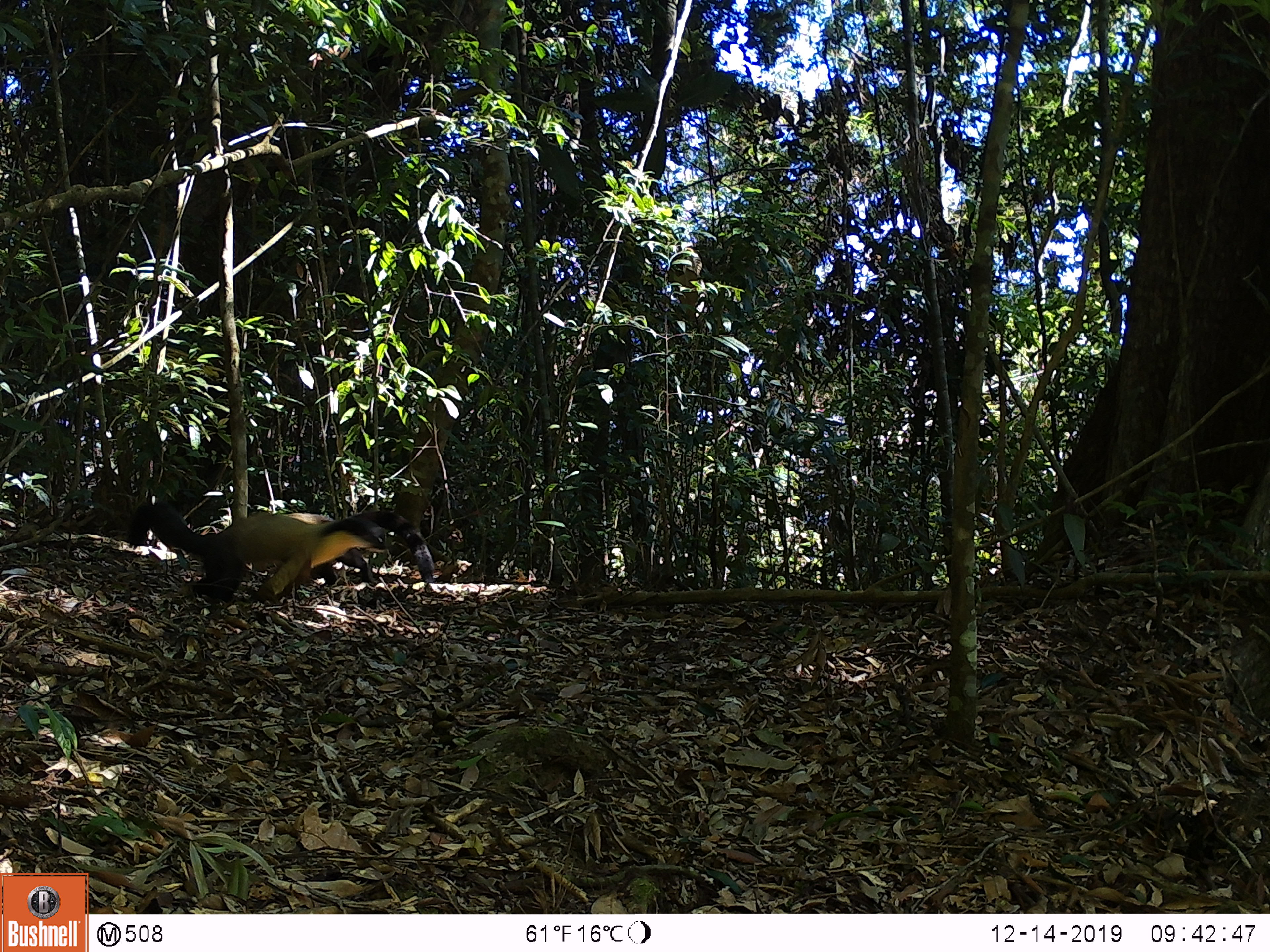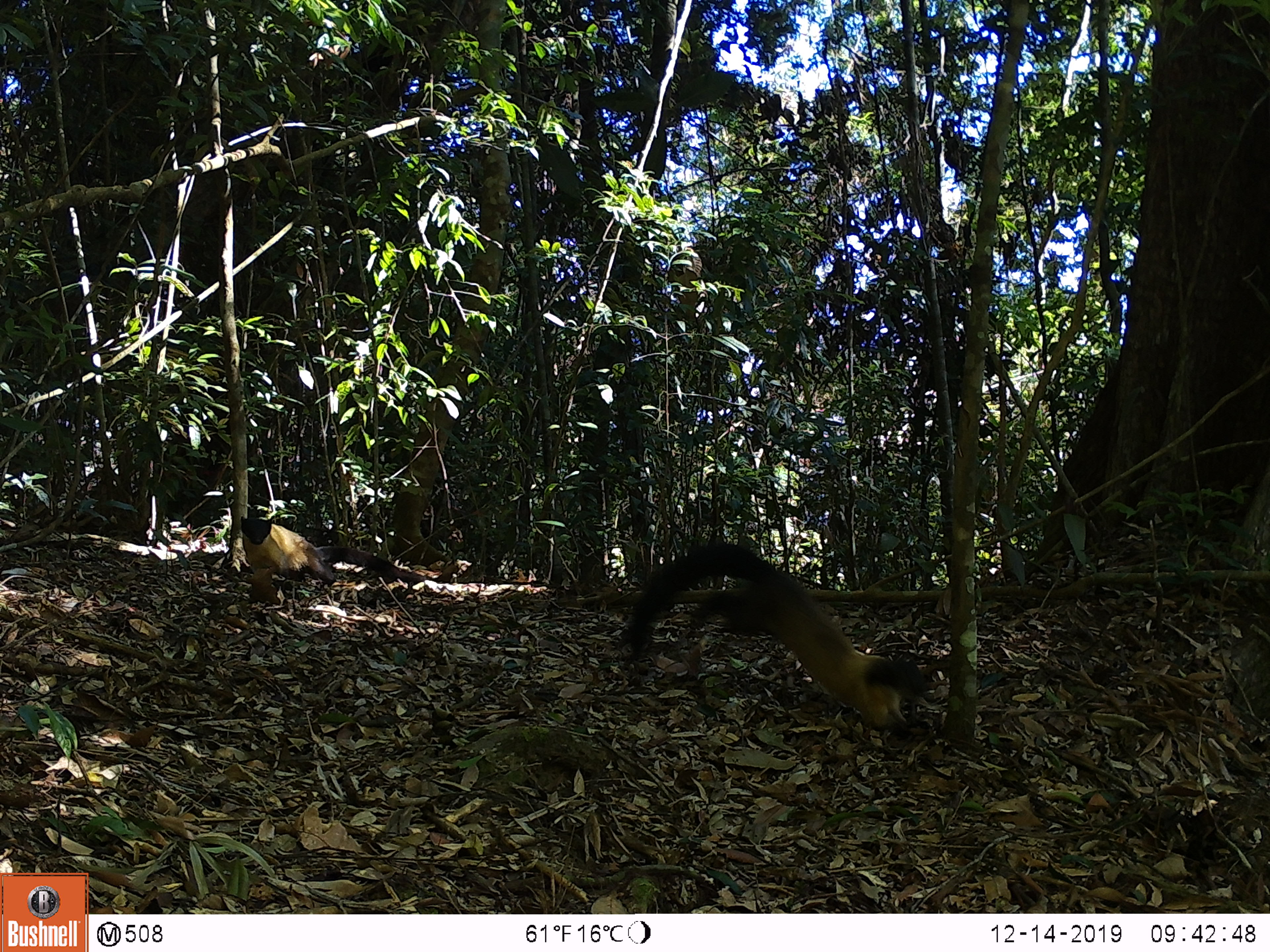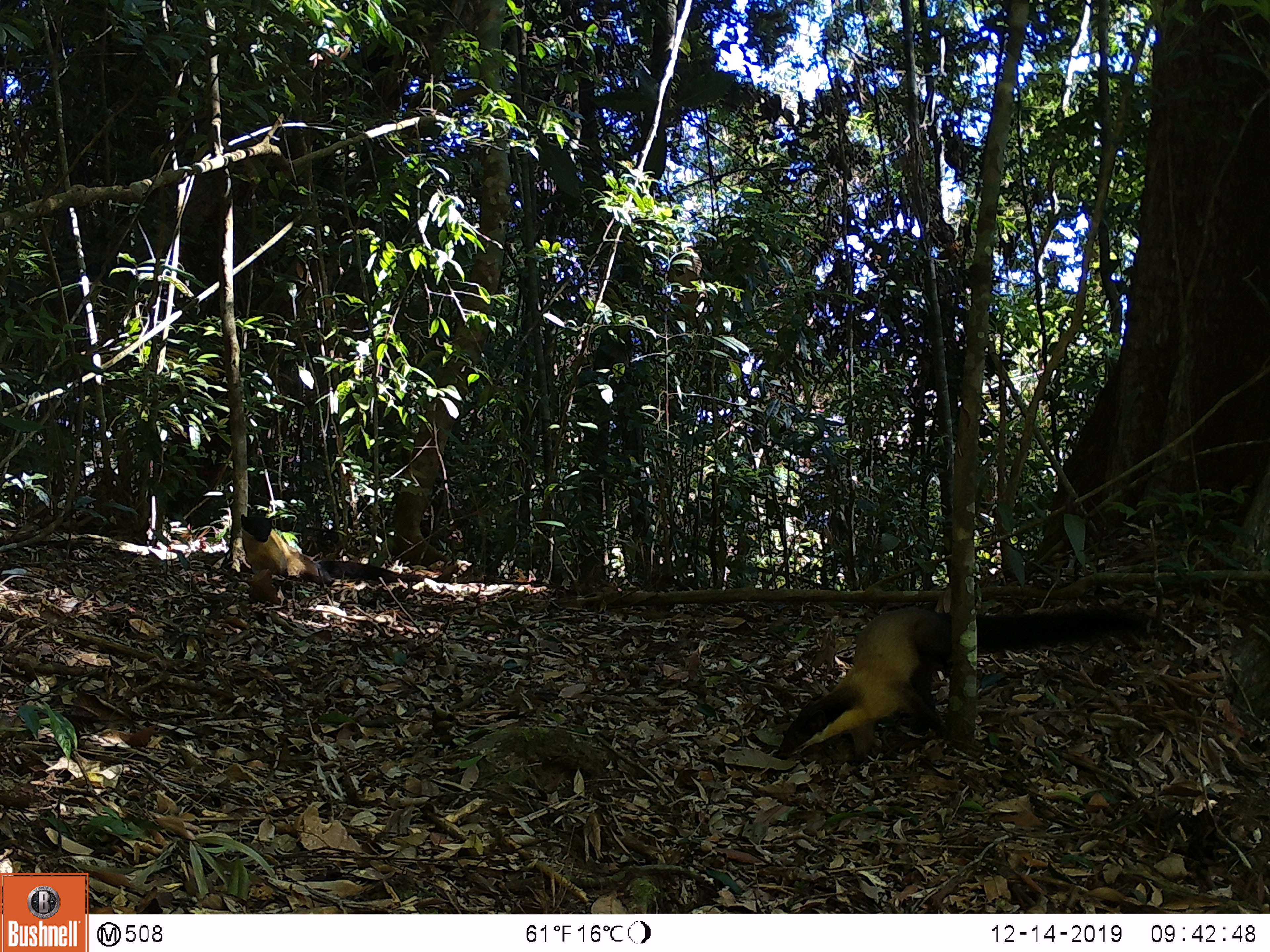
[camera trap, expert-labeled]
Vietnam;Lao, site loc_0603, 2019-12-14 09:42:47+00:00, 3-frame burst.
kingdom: Animalia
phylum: Chordata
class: Mammalia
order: Carnivora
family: Mustelidae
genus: Martes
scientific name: Martes flavigula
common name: yellow-throated marten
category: yellow throated marten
Yellow throated marten (yellow-throated marten) (Martes flavigula). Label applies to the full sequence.